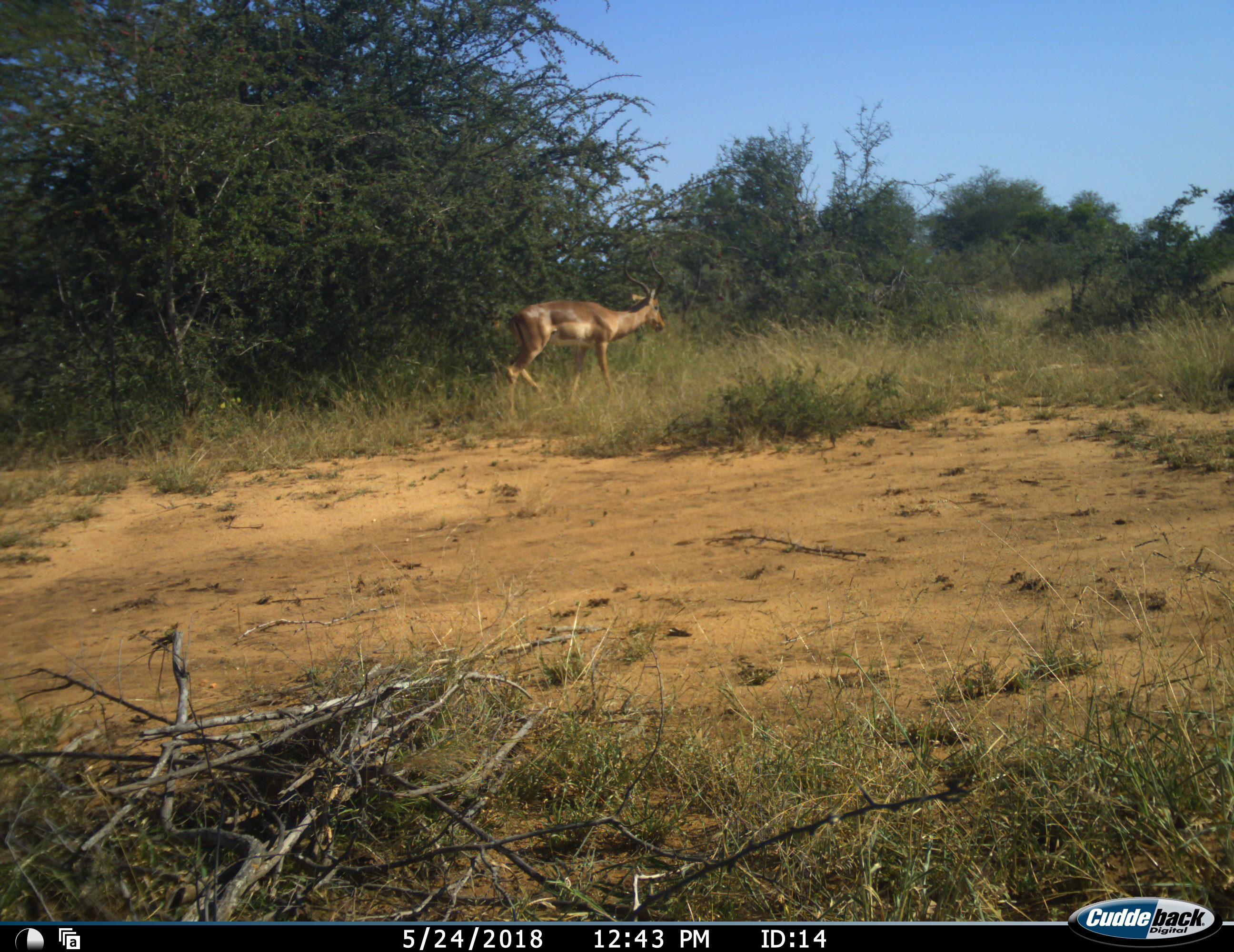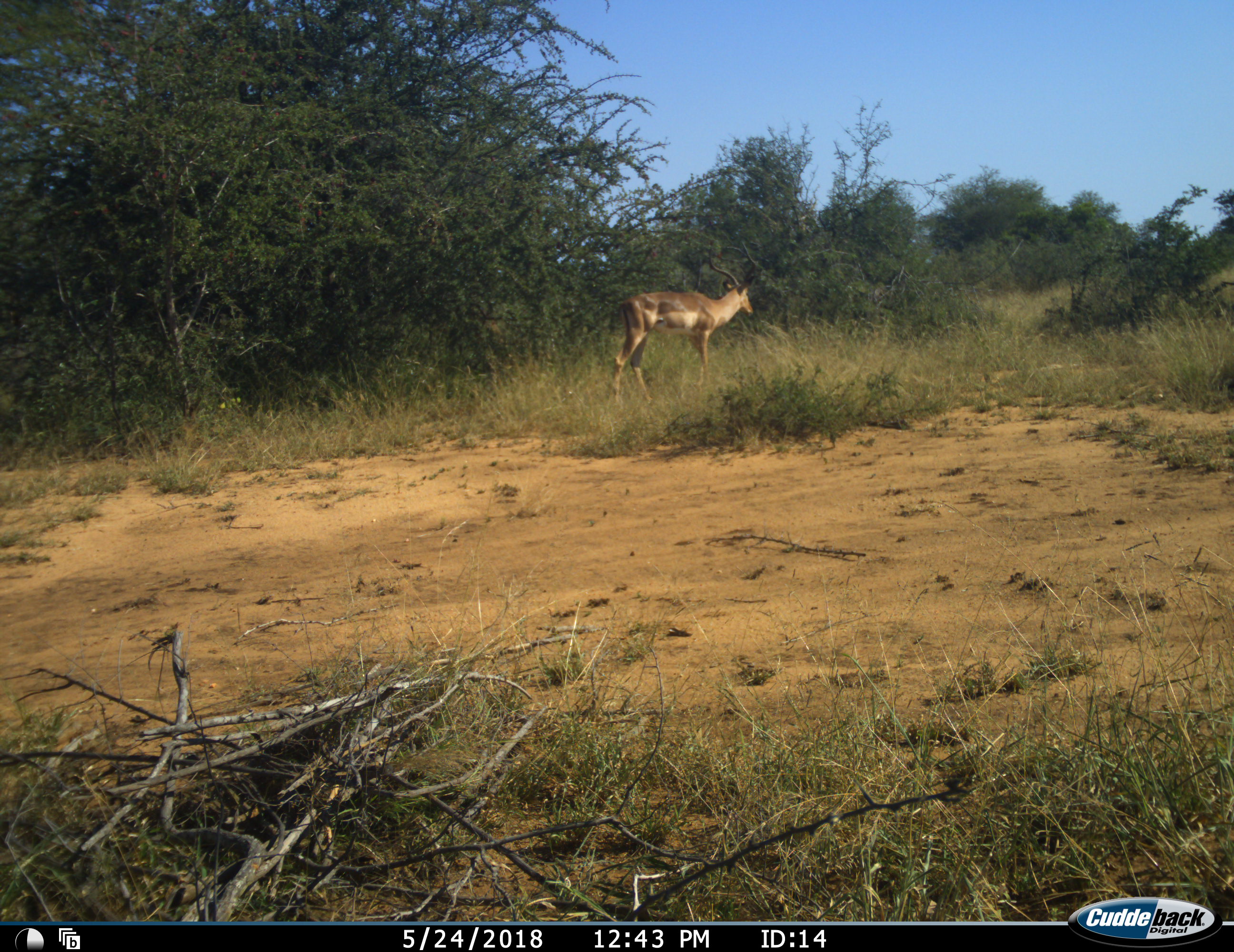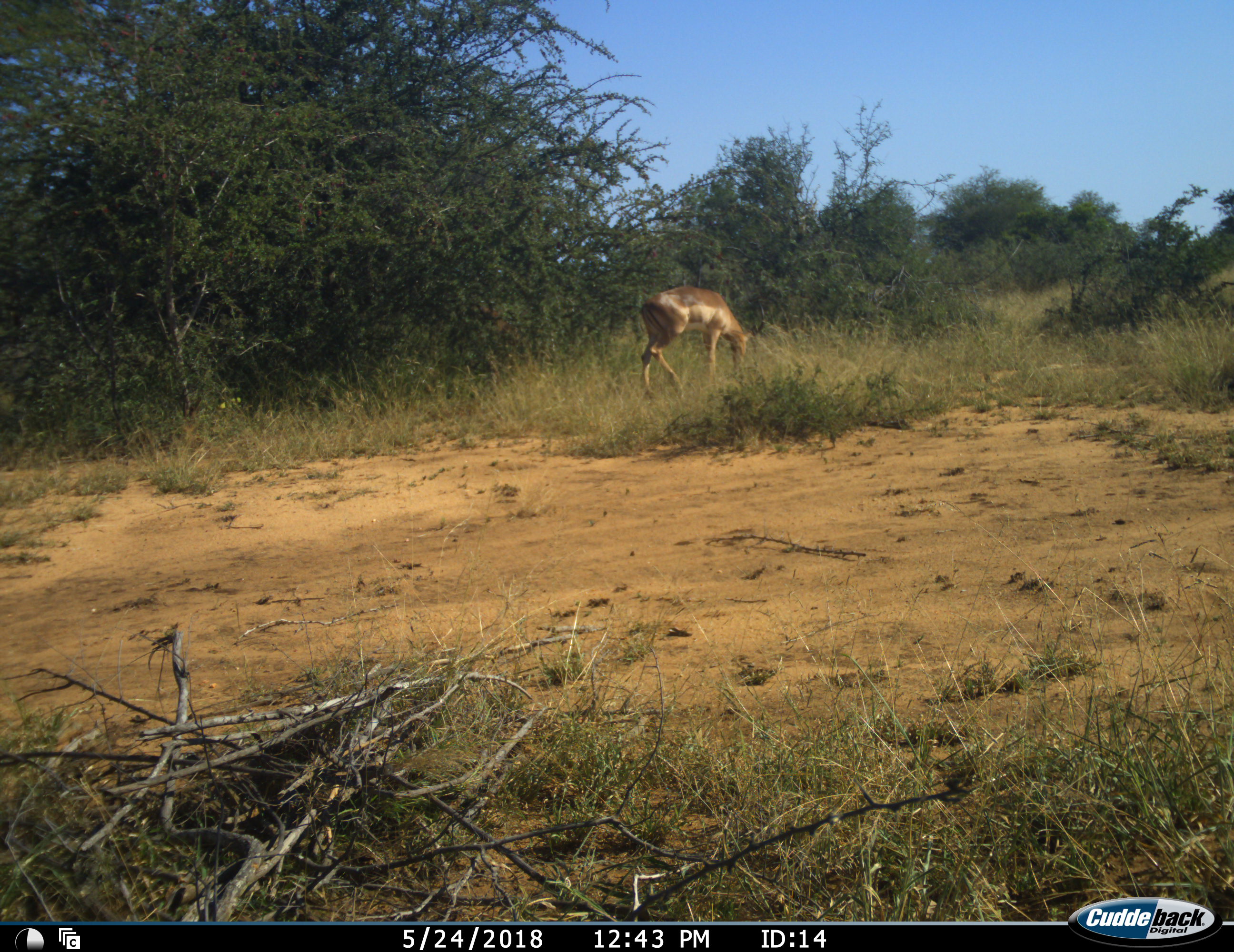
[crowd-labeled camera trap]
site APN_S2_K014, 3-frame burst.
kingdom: Animalia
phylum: Chordata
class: Mammalia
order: Artiodactyla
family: Bovidae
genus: Aepyceros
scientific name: Aepyceros melampus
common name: impala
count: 1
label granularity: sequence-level